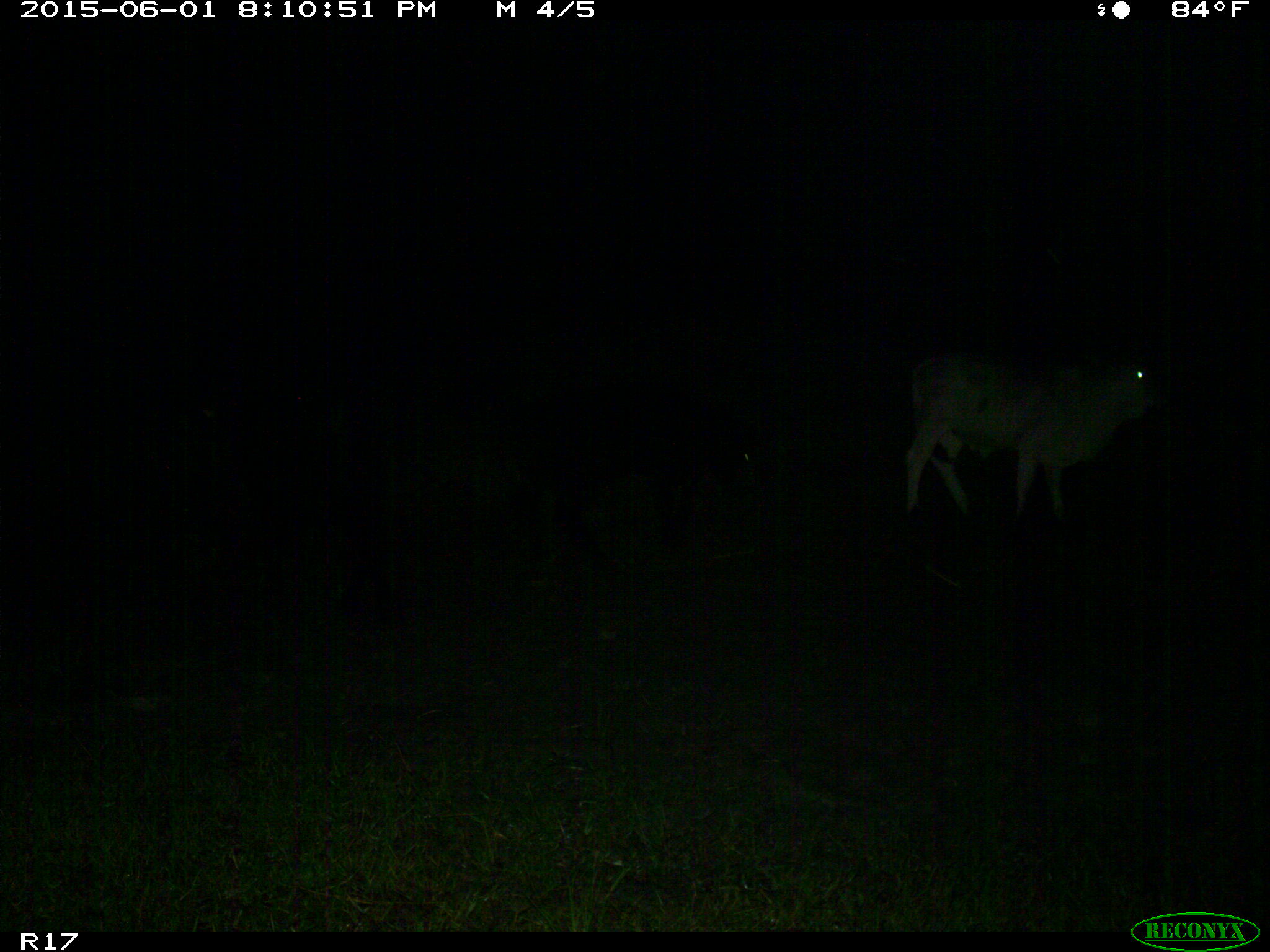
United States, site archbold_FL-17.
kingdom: Animalia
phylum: Chordata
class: Mammalia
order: Artiodactyla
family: Bovidae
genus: Bos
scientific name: Bos taurus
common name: domestic cow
Bos taurus (domestic cow).